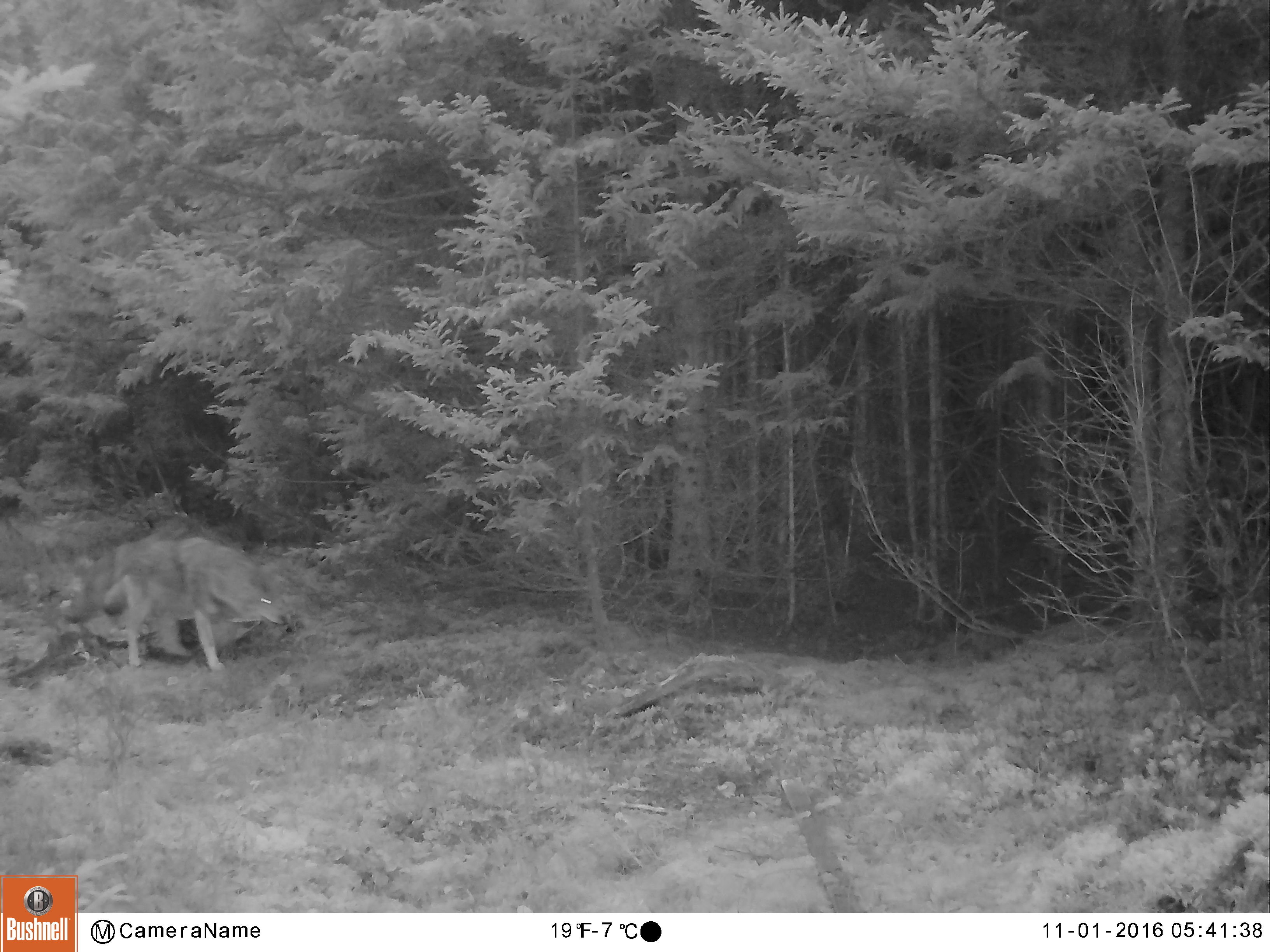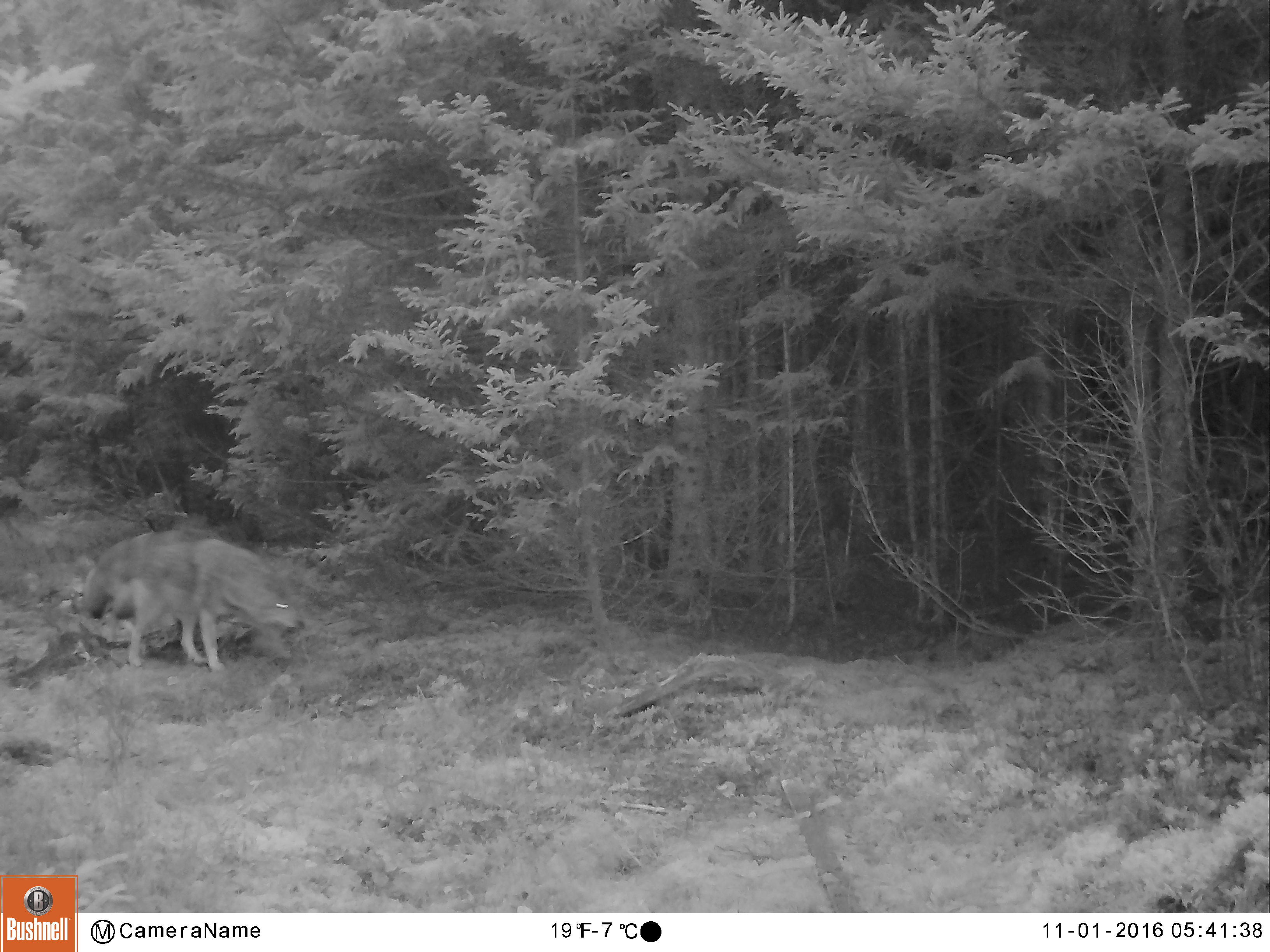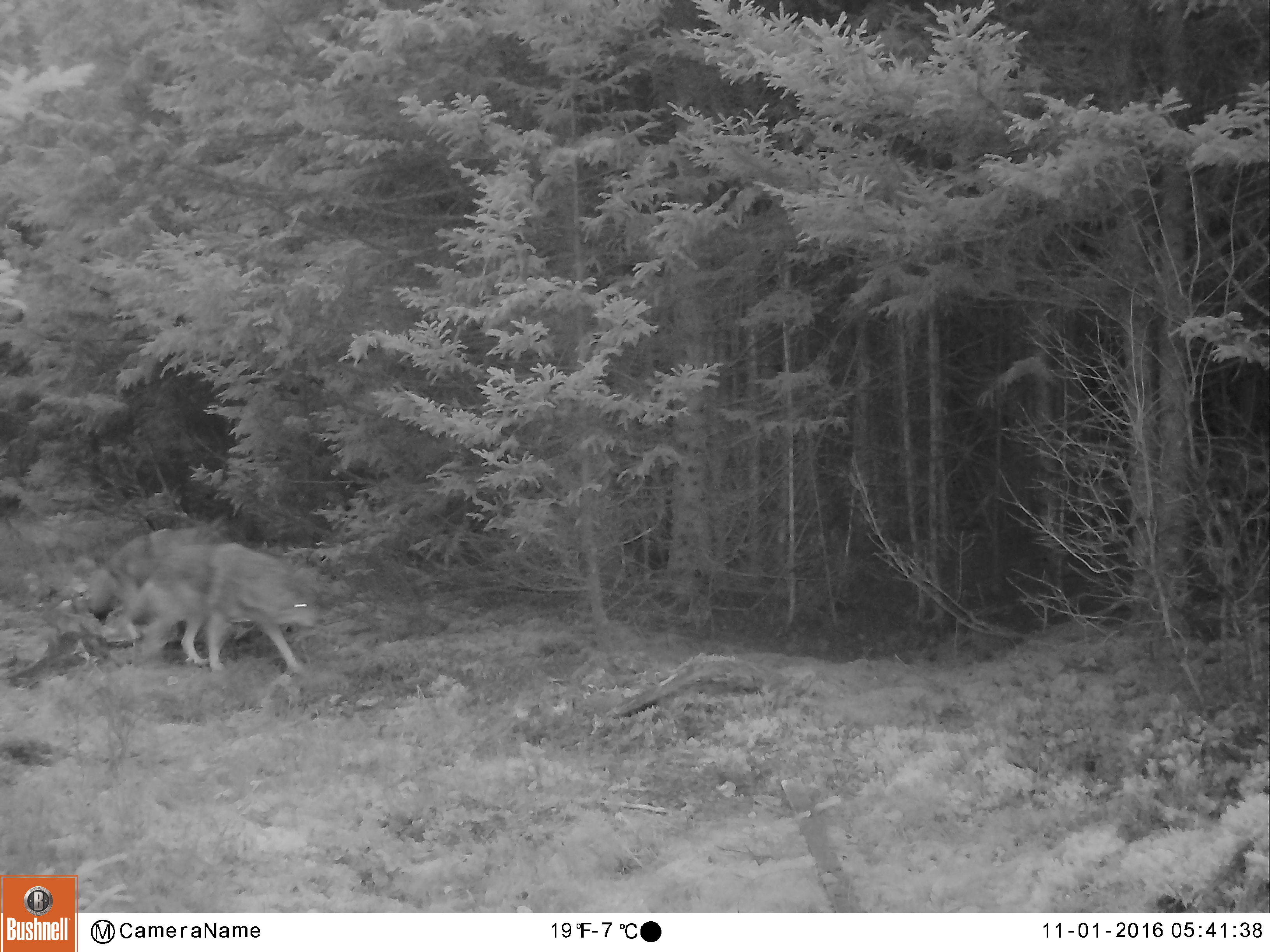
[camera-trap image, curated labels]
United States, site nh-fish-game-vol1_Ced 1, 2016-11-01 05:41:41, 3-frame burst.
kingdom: Animalia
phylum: Chordata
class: Mammalia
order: Carnivora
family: Canidae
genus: Canis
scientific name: Canis latrans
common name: coyote